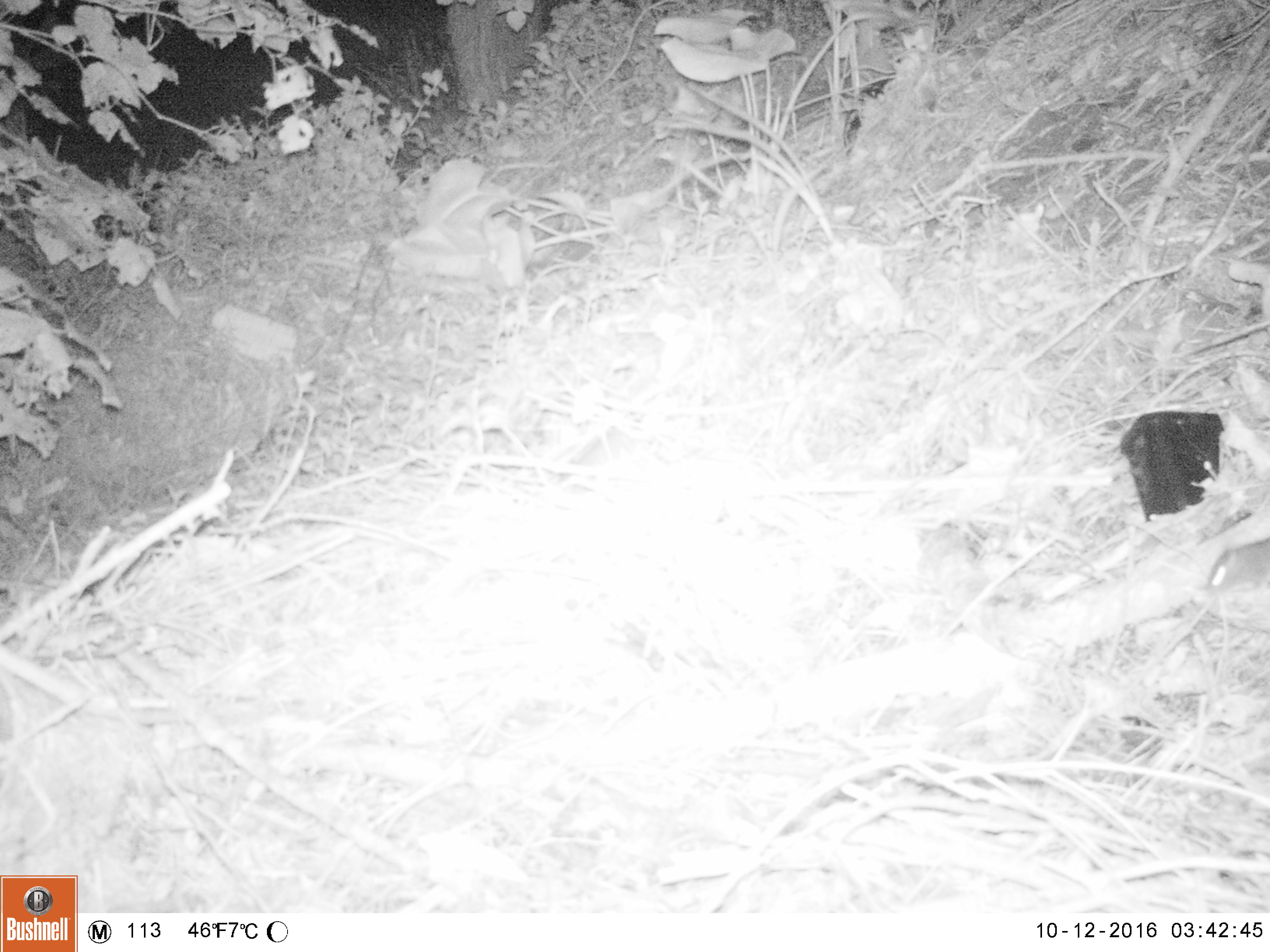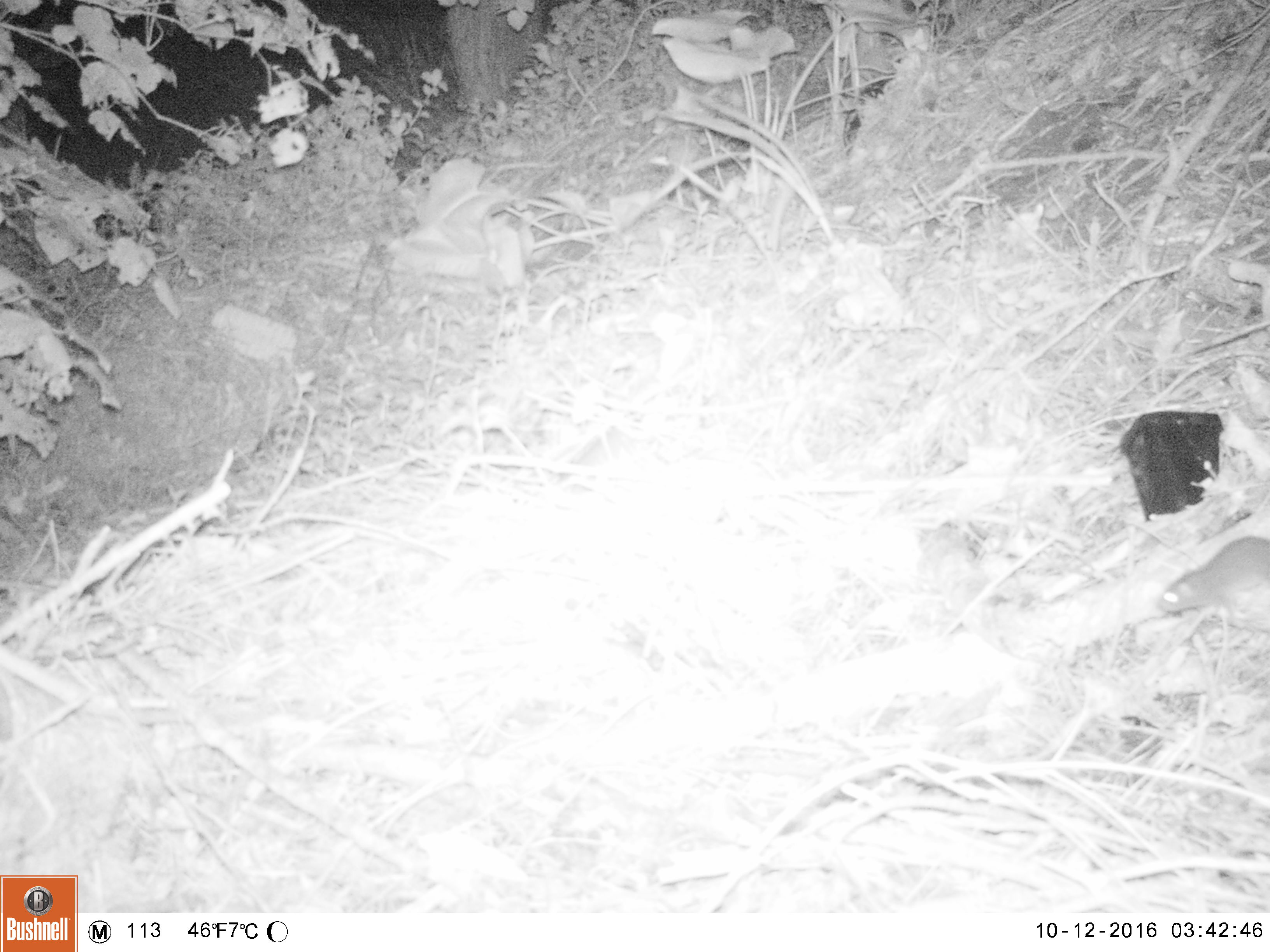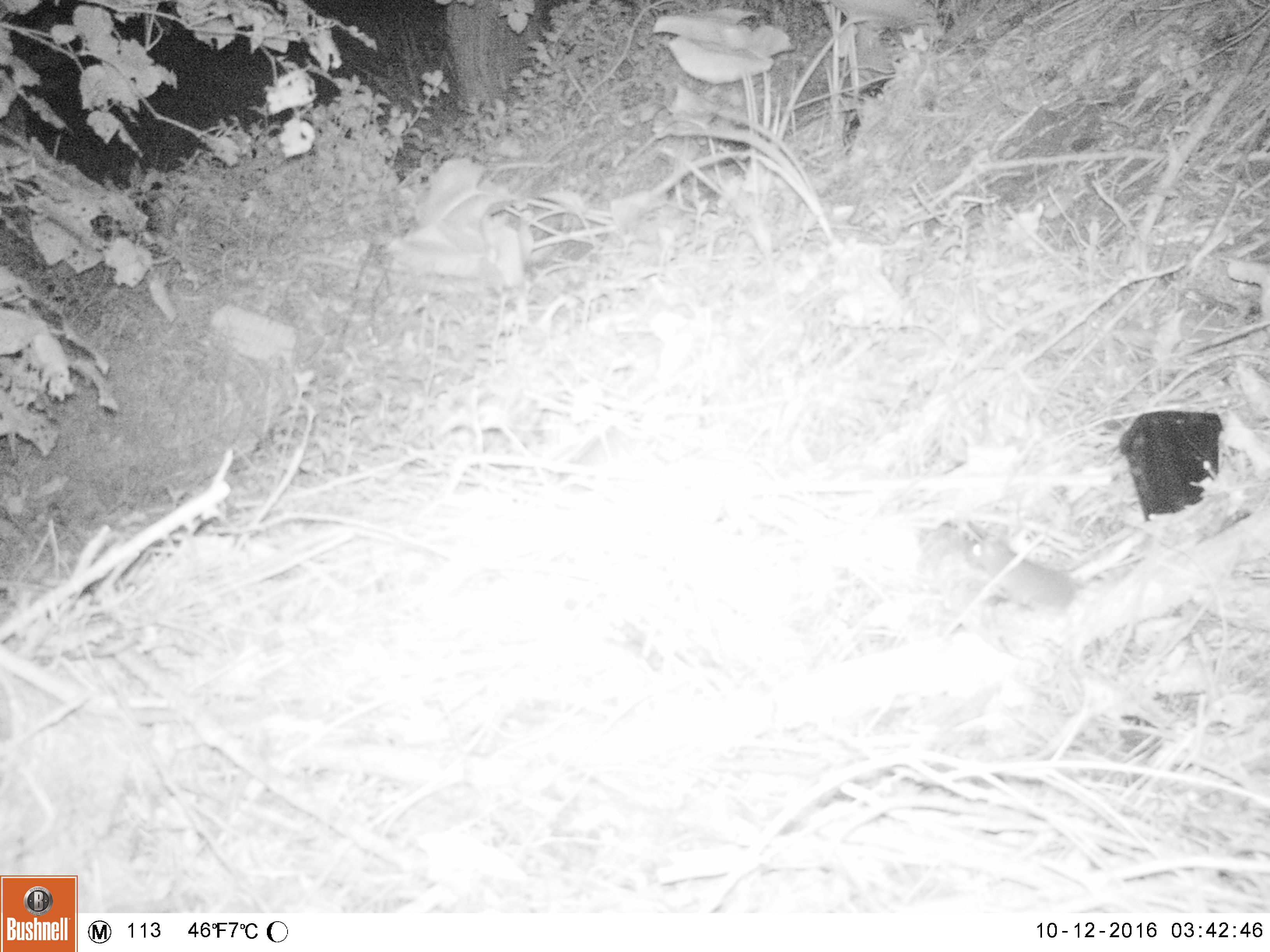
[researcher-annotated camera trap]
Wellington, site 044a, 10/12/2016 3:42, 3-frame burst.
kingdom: Animalia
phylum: Chordata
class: Mammalia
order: Rodentia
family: Muridae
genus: Rattus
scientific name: Rattus norvegicus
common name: norway rat